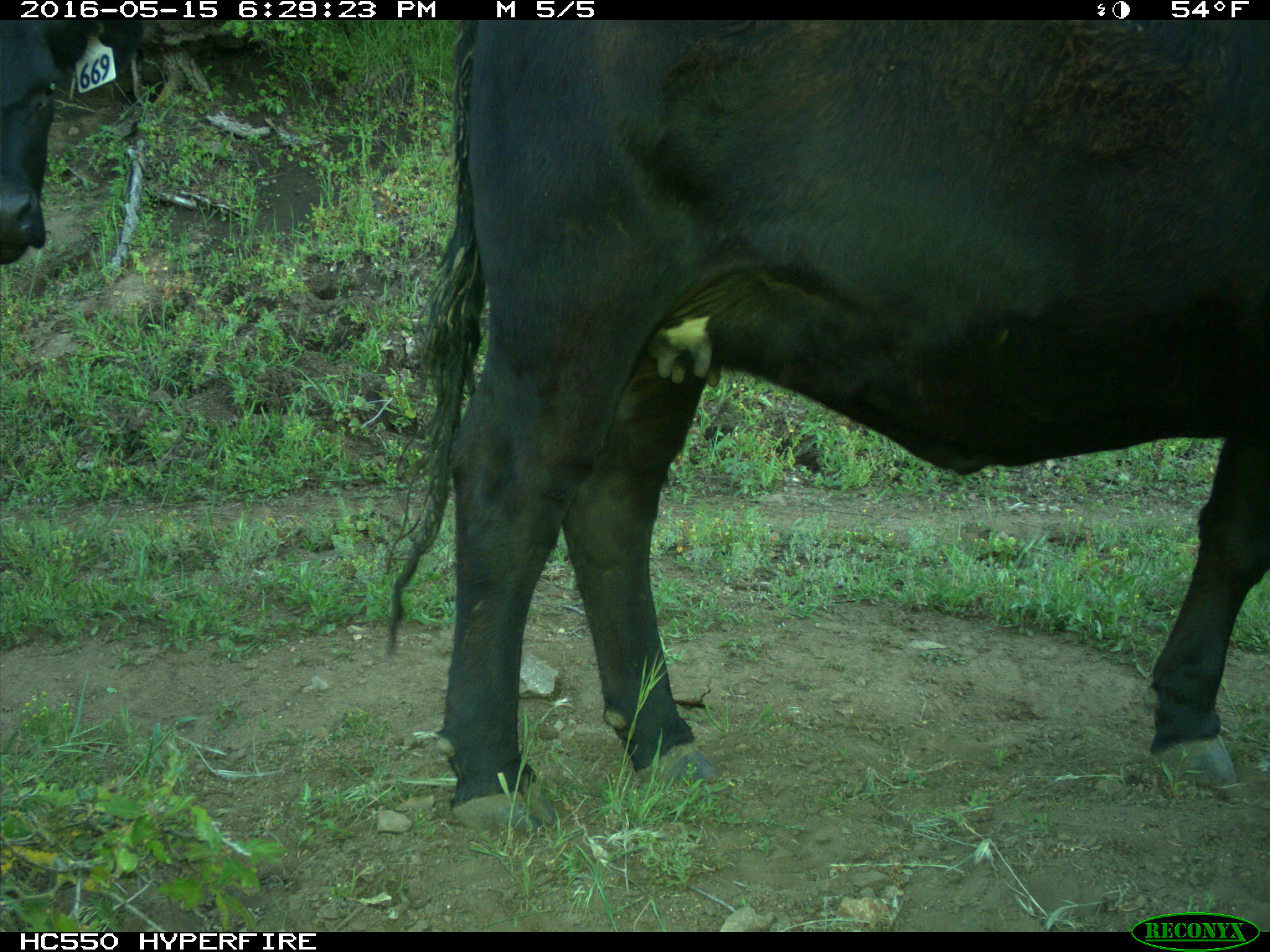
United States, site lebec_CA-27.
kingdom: Animalia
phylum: Chordata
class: Mammalia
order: Artiodactyla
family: Bovidae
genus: Bos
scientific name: Bos taurus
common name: domestic cow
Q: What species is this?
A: Bos taurus (domestic cow).